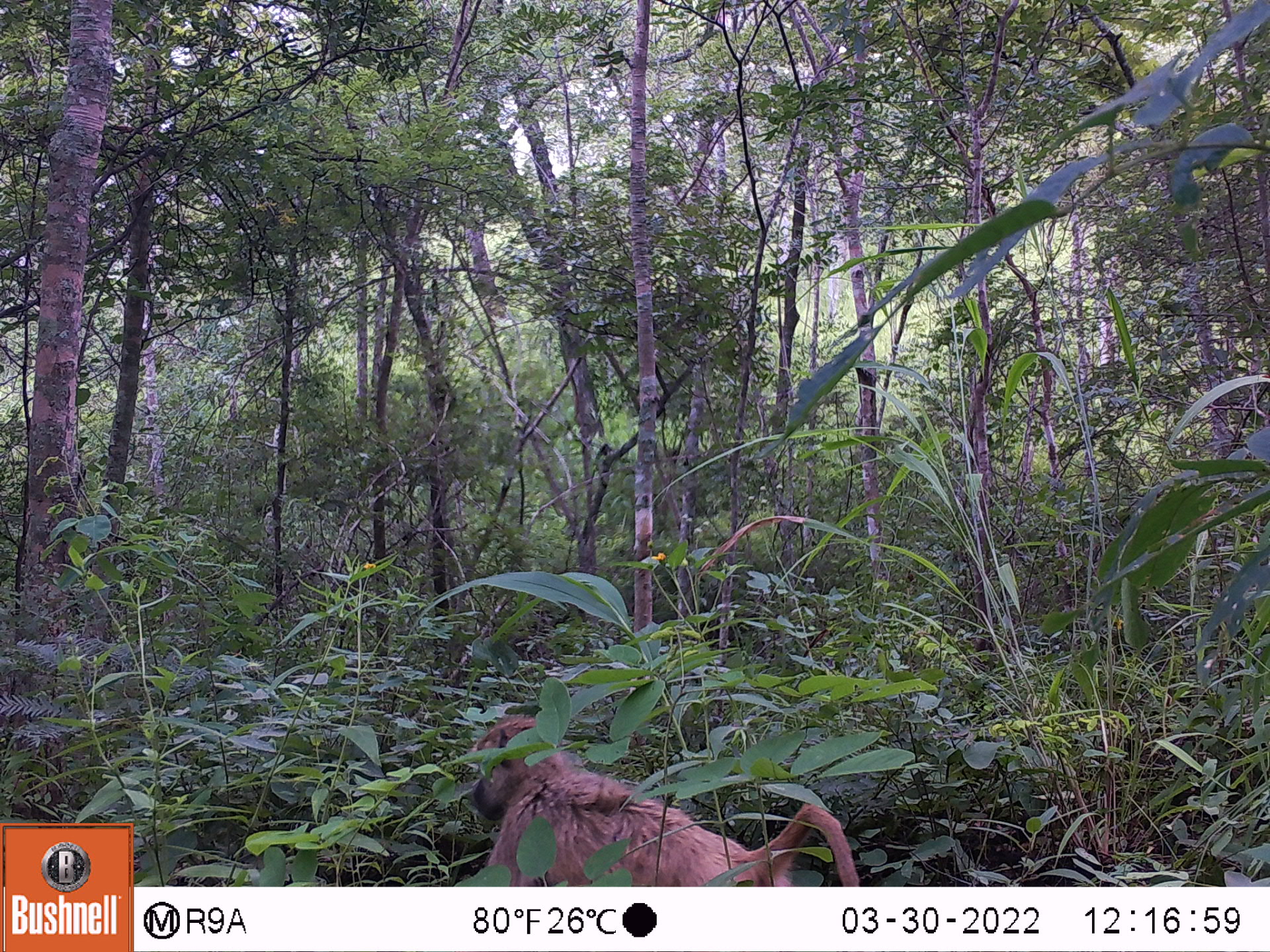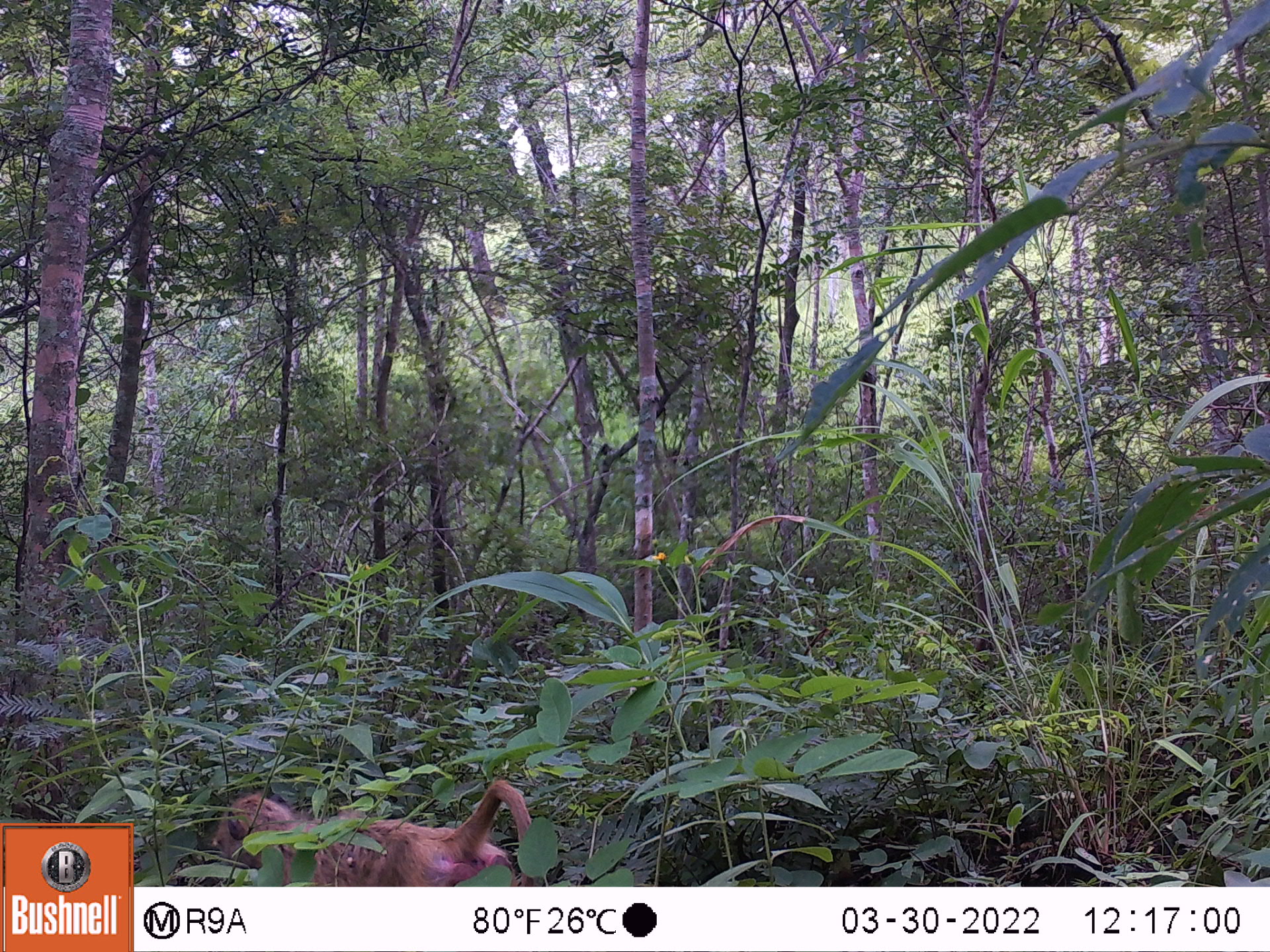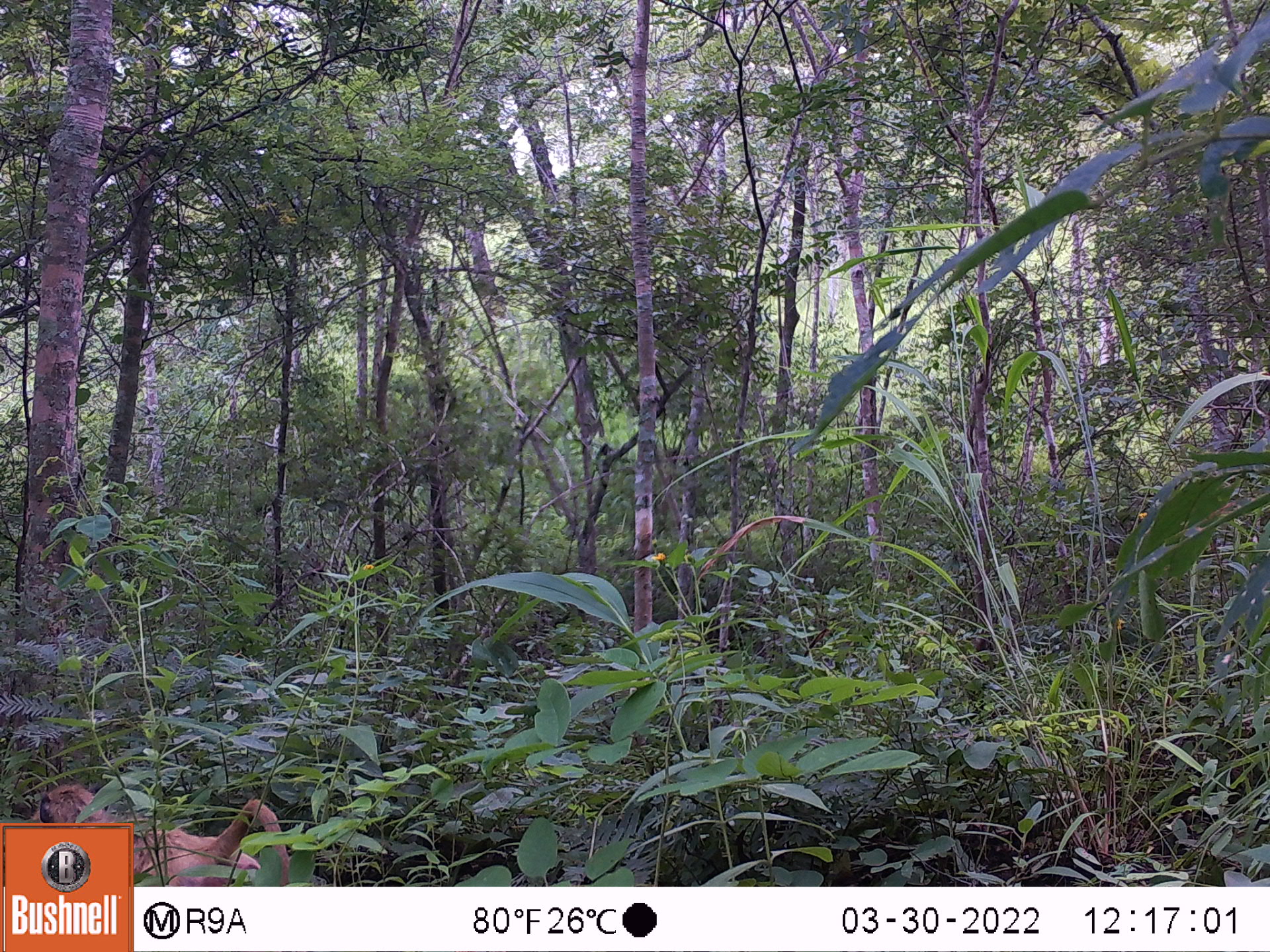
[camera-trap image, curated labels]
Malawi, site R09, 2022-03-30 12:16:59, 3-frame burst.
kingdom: Animalia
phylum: Chordata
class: Mammalia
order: Primates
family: Cercopithecidae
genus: Papio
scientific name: Papio cynocephalus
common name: yellow baboon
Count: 1.